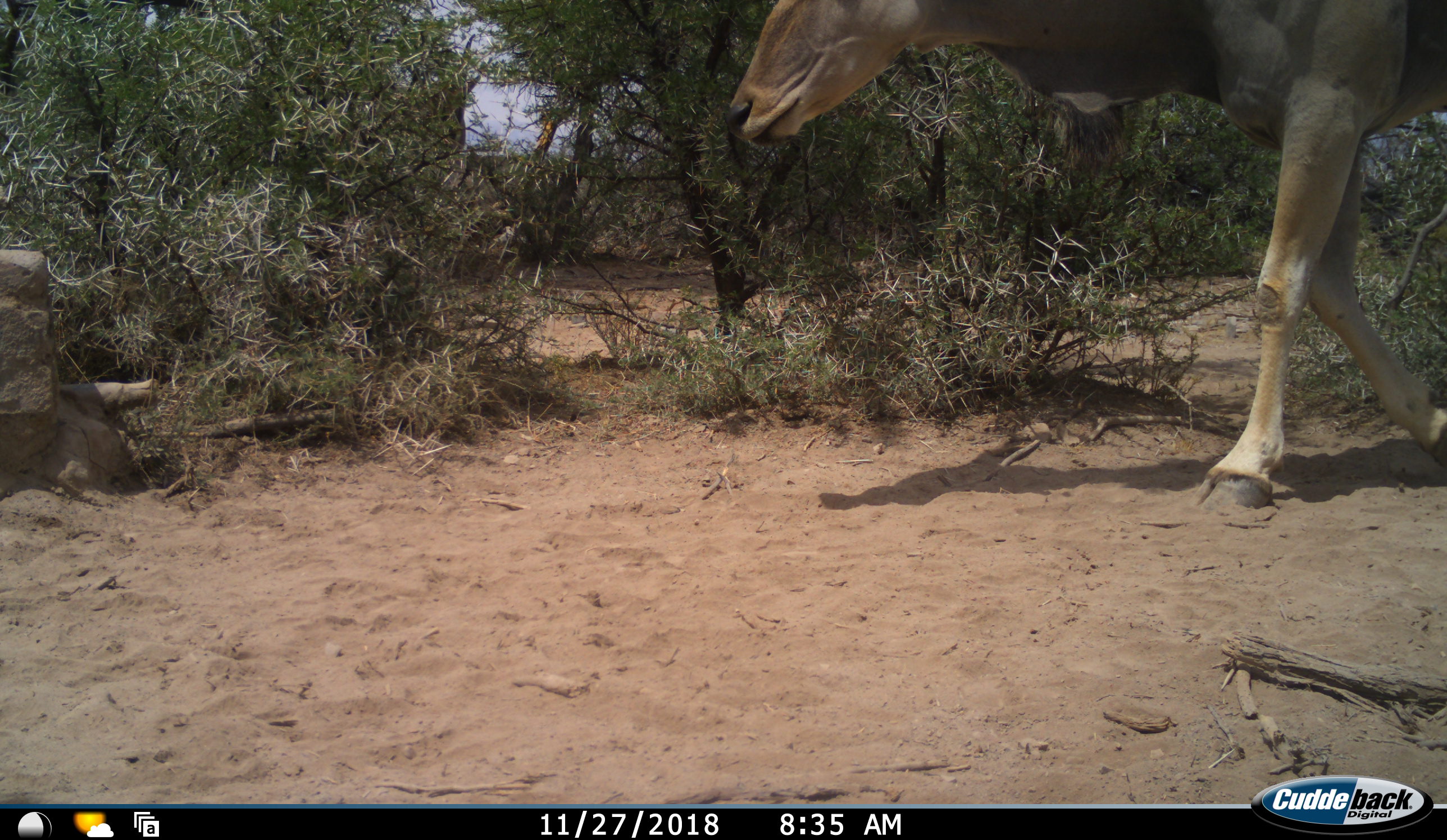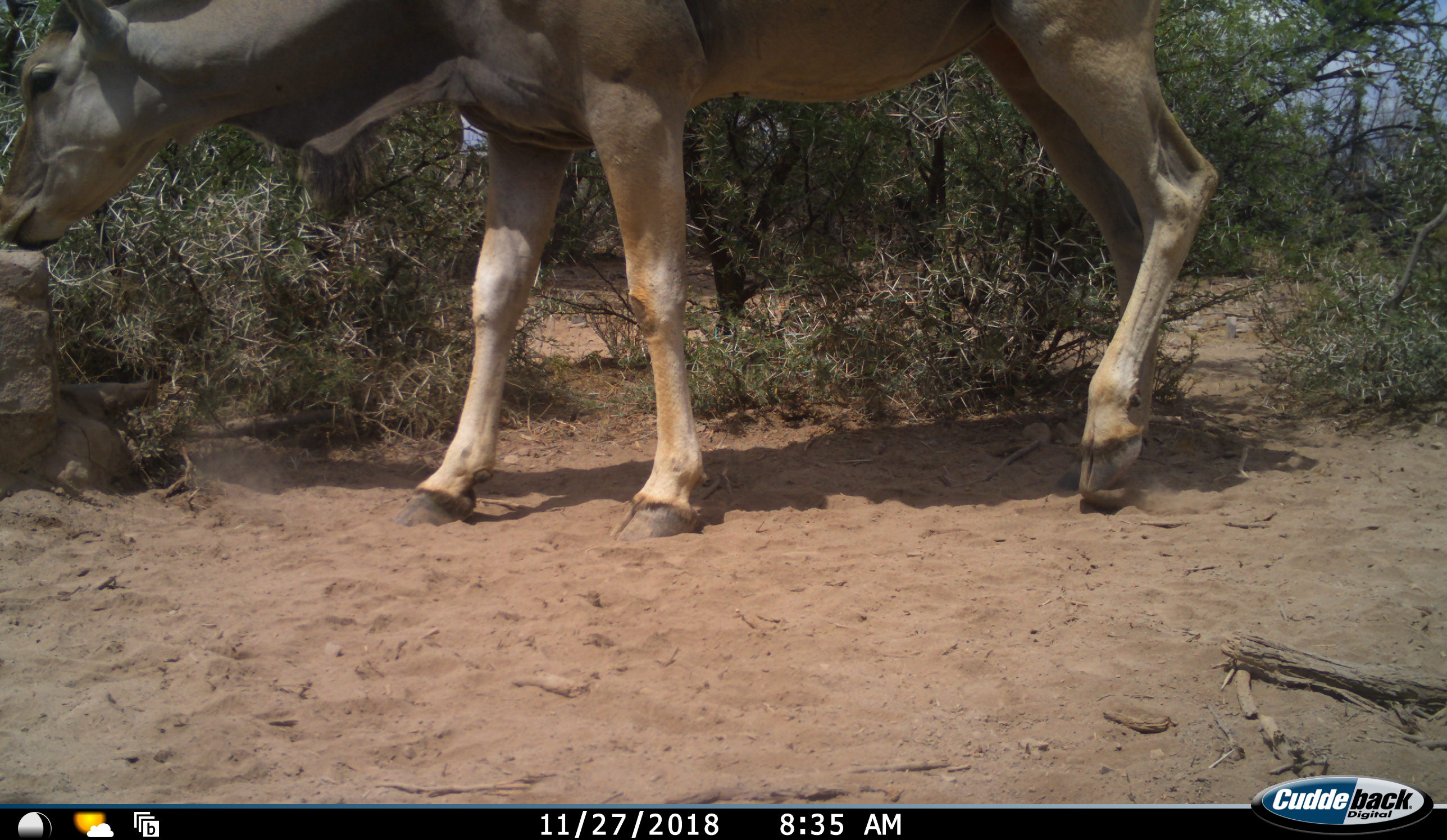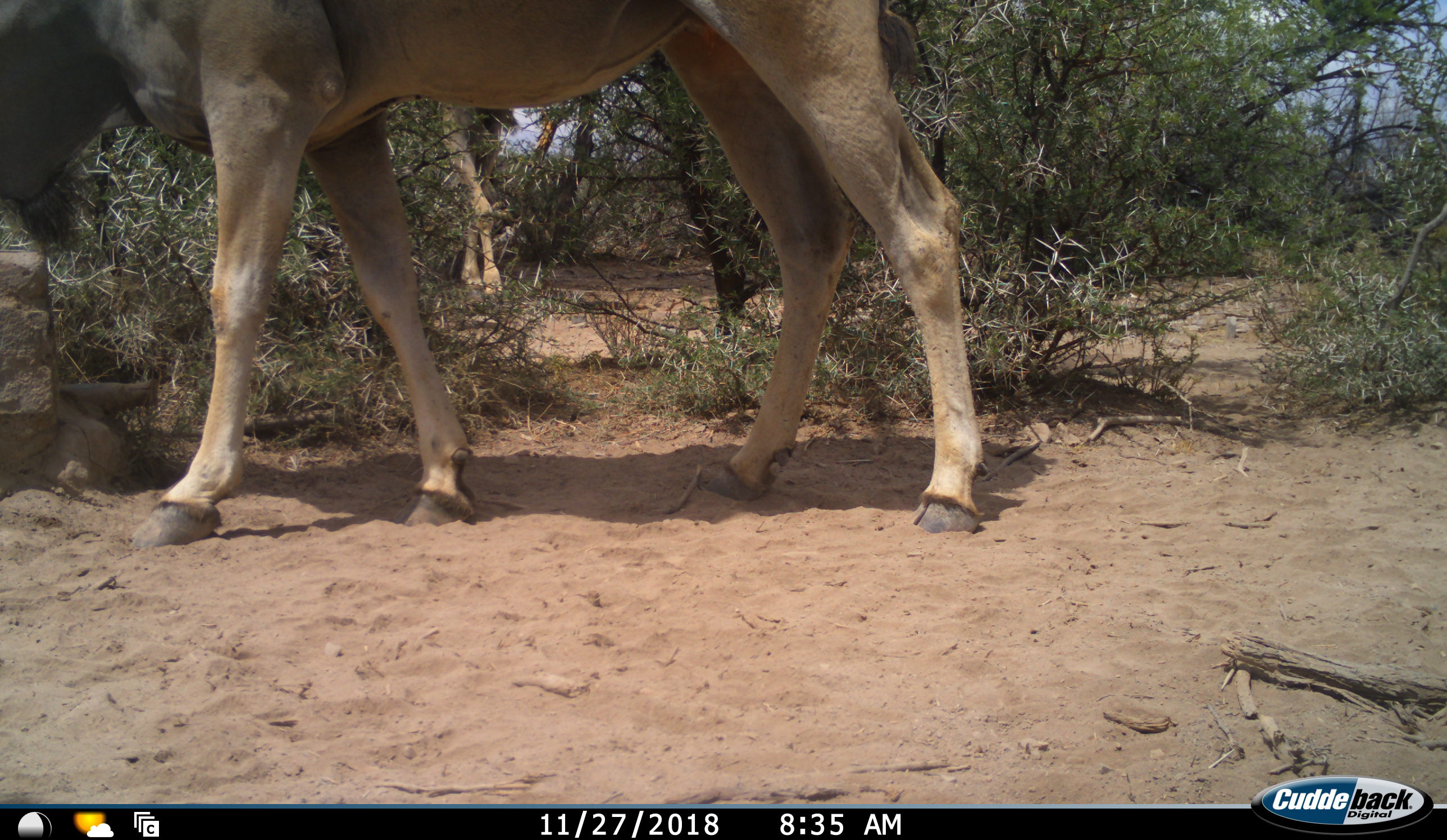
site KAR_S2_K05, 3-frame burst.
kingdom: Animalia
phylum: Chordata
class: Mammalia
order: Artiodactyla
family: Bovidae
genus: Tragelaphus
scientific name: Tragelaphus oryx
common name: eland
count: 1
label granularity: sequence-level